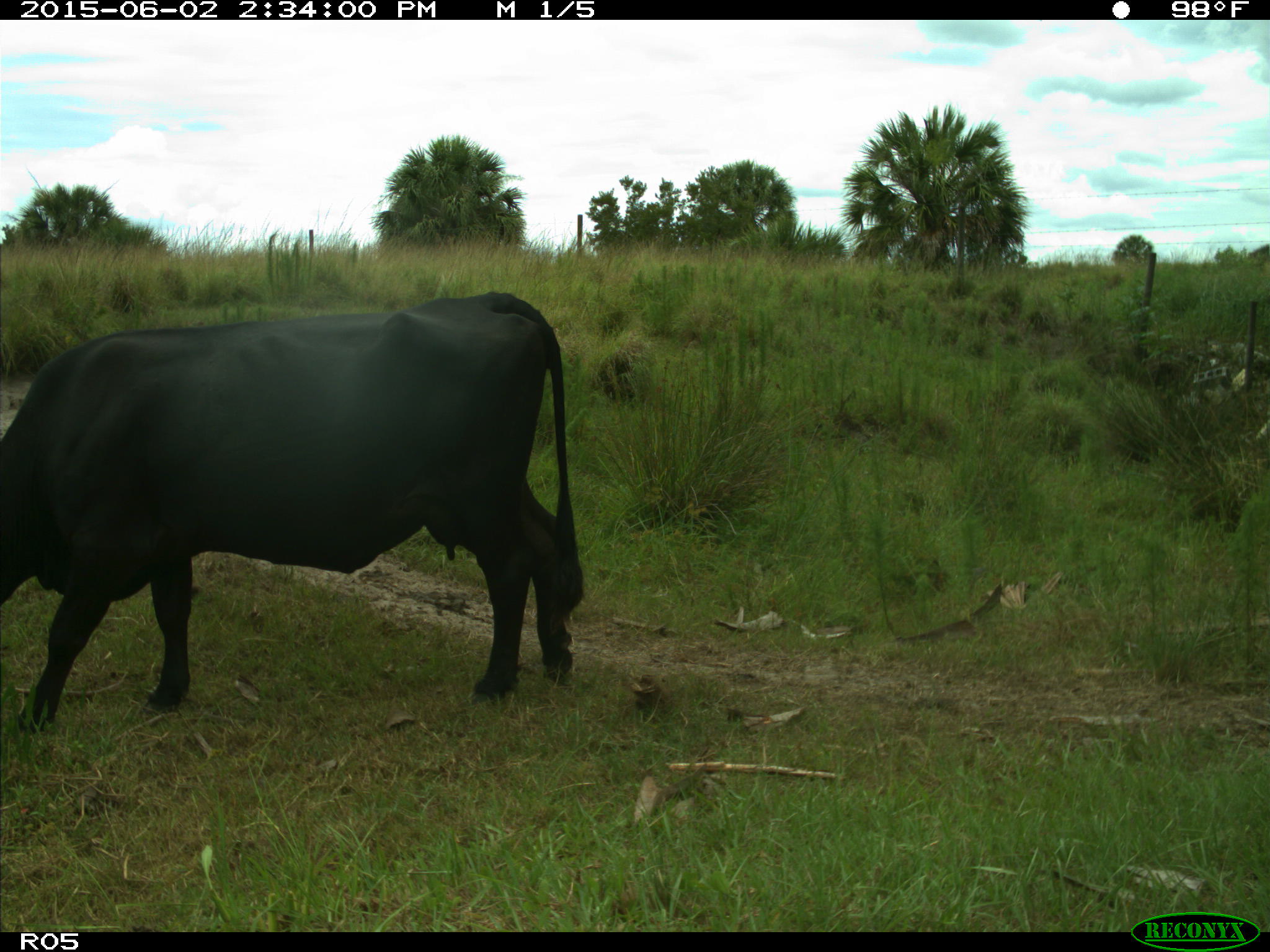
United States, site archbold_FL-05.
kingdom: Animalia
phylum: Chordata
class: Mammalia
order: Artiodactyla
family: Bovidae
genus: Bos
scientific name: Bos taurus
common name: domestic cow